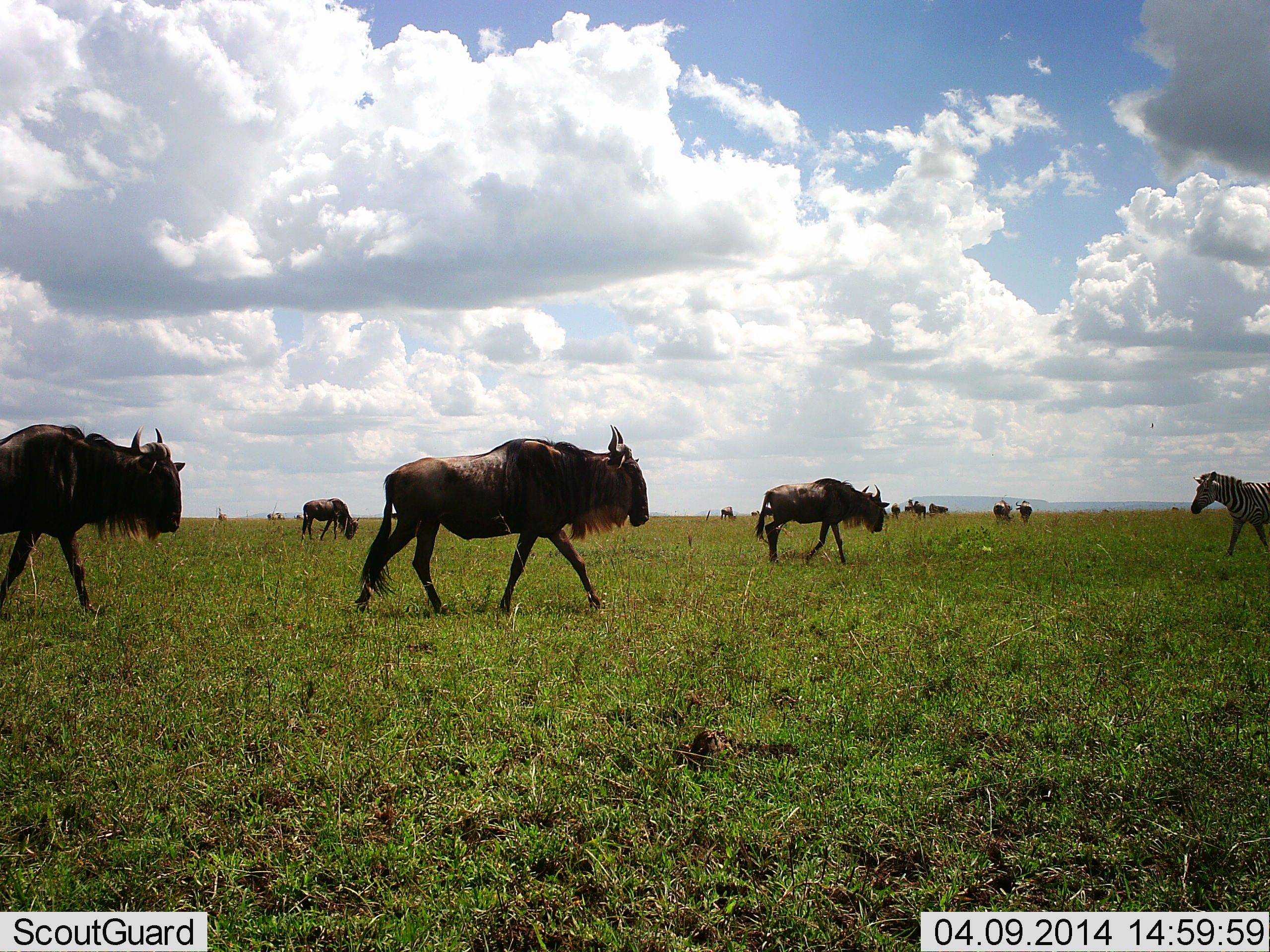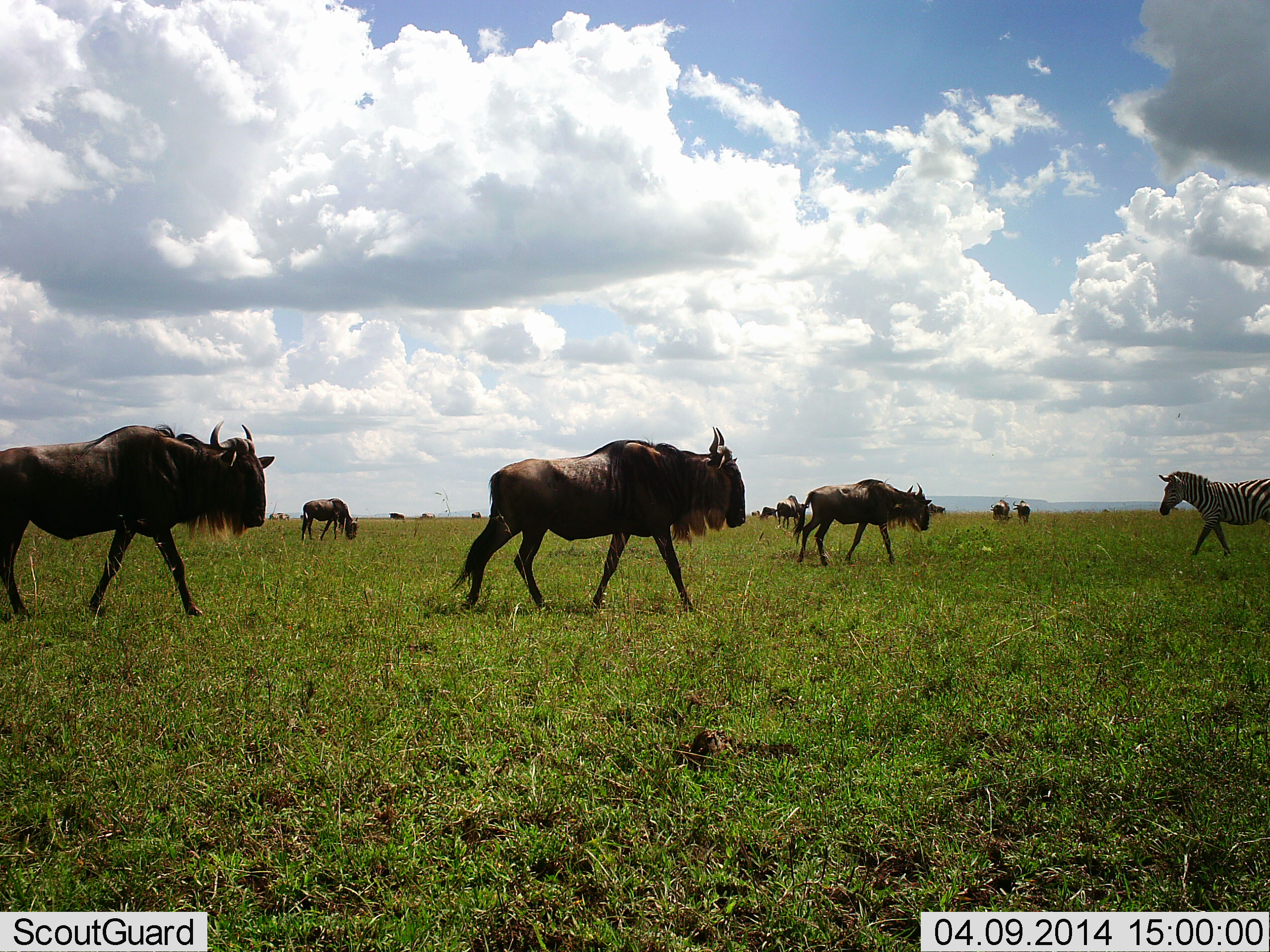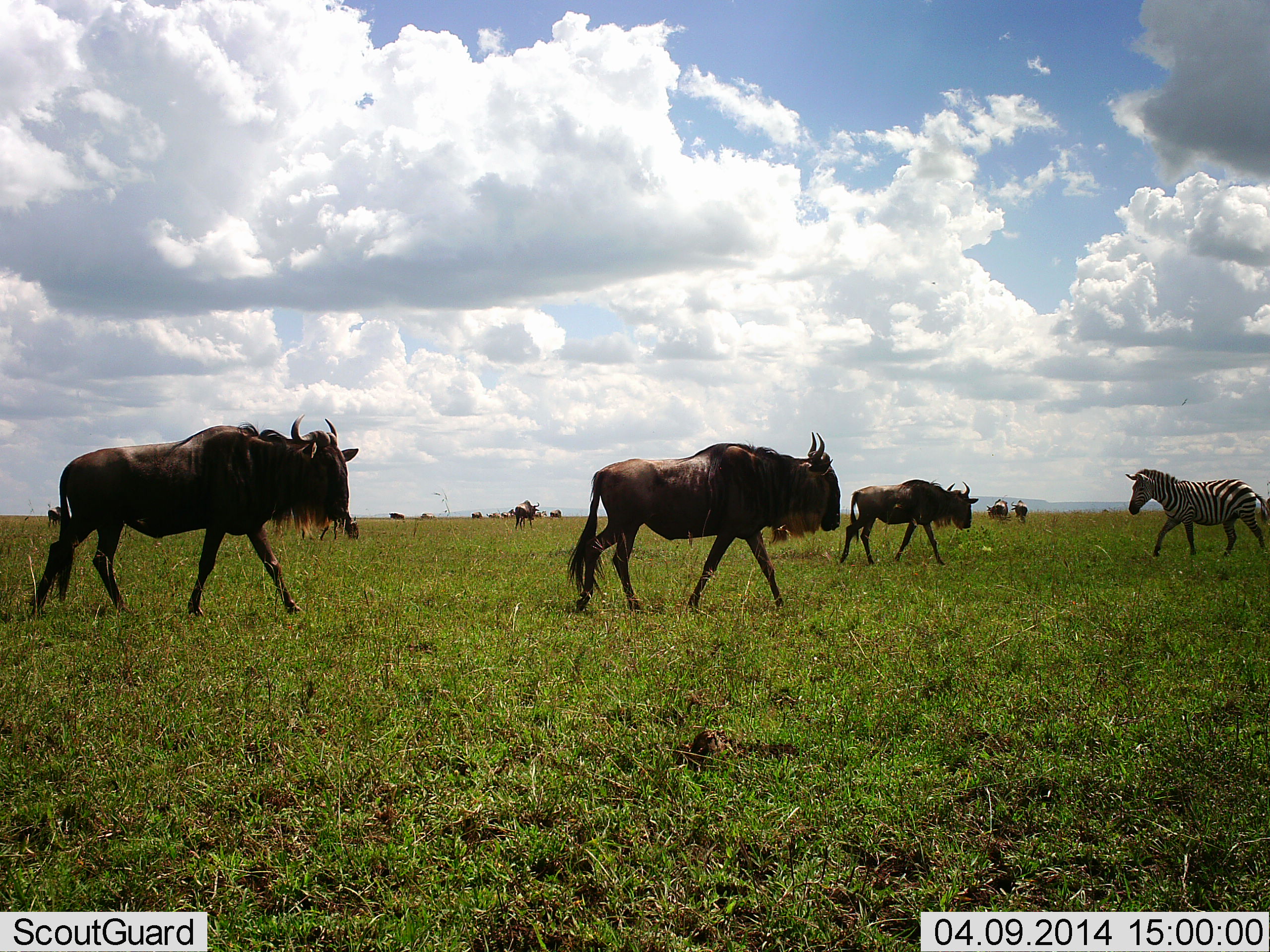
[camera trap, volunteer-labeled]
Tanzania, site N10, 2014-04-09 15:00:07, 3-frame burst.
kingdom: Animalia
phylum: Chordata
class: Mammalia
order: Artiodactyla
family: Bovidae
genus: Connochaetes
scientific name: Connochaetes taurinus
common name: blue wildebeest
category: wildebeest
Wildebeest (blue wildebeest) (Connochaetes taurinus), count 11-50. Behavior (volunteer vote fractions): standing 48%, resting 8%, moving 84%, interacting 0%. Young present (vote fraction): 0%. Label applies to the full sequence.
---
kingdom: Animalia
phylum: Chordata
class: Mammalia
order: Perissodactyla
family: Equidae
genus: Equus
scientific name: Equus quagga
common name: plains zebra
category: zebra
Zebra (plains zebra) (Equus quagga), count 1. Behavior (volunteer vote fractions): standing 10%, resting 0%, moving 95%, interacting 0%. Young present (vote fraction): 0%. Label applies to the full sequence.